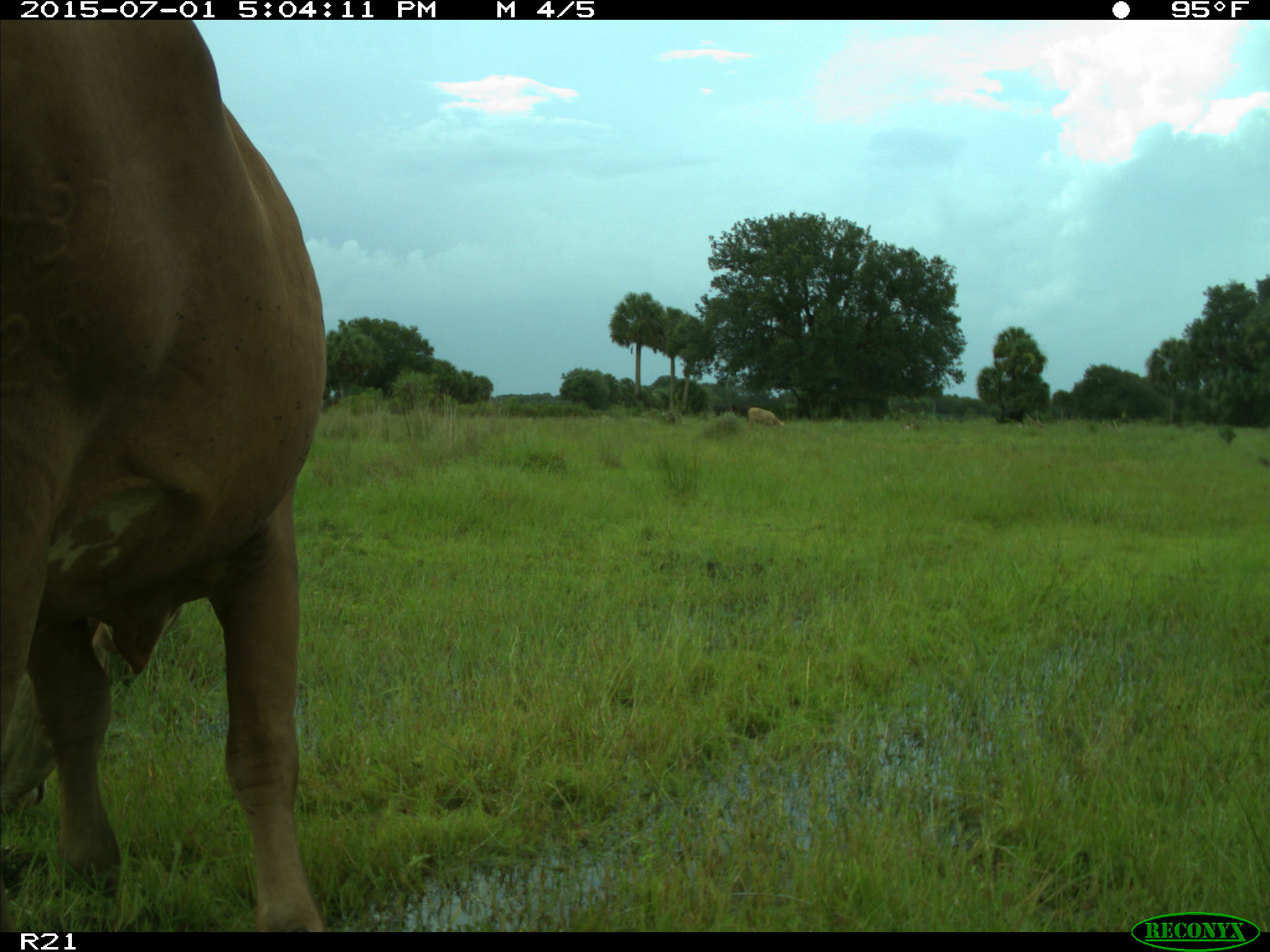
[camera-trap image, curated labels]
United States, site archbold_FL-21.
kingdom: Animalia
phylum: Chordata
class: Mammalia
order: Artiodactyla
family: Bovidae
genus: Bos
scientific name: Bos taurus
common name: domestic cow